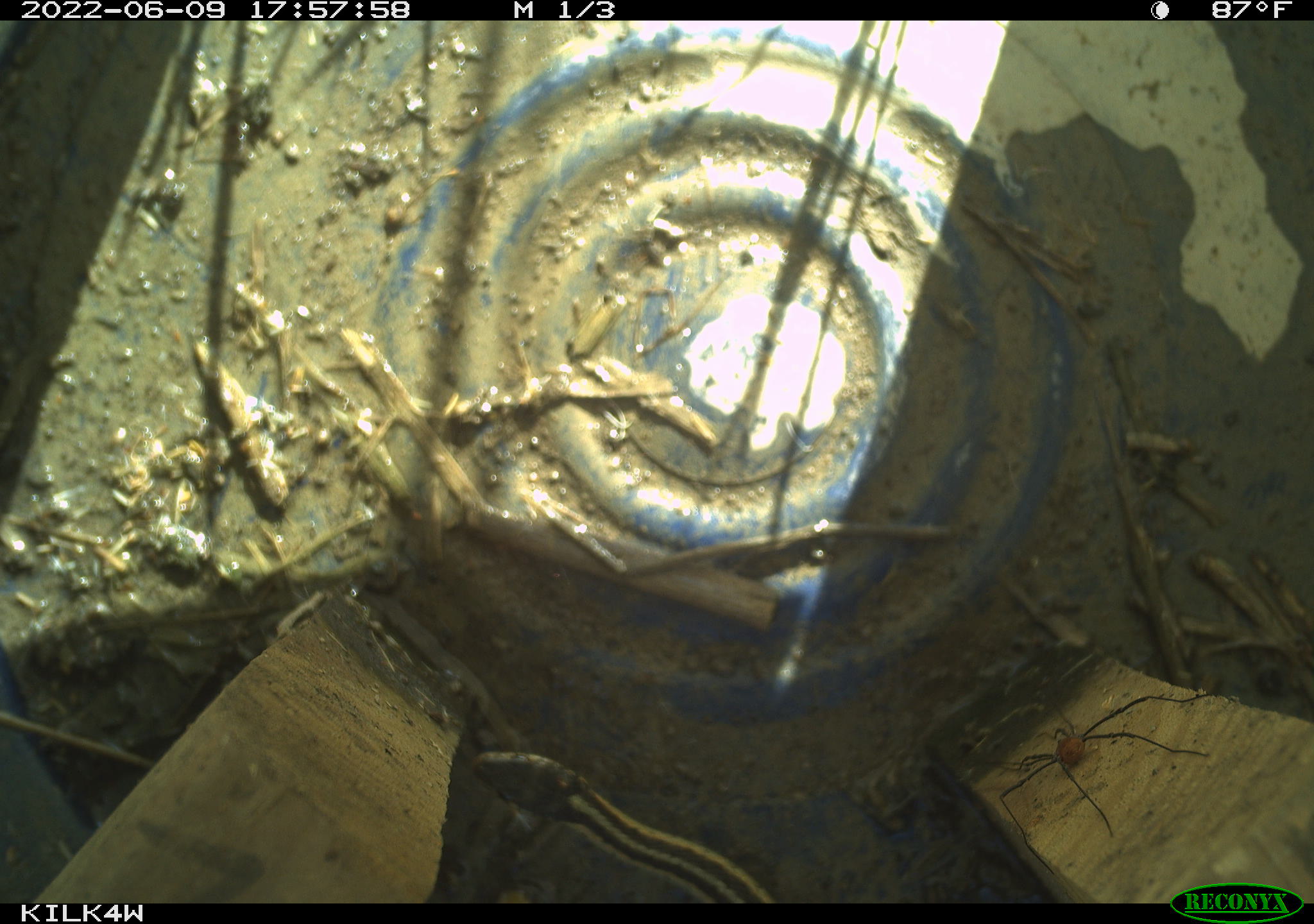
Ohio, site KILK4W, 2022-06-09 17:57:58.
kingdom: Animalia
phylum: Chordata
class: Reptilia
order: Squamata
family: Colubridae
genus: Thamnophis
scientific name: Thamnophis sirtalis sirtalis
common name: eastern gartersnake